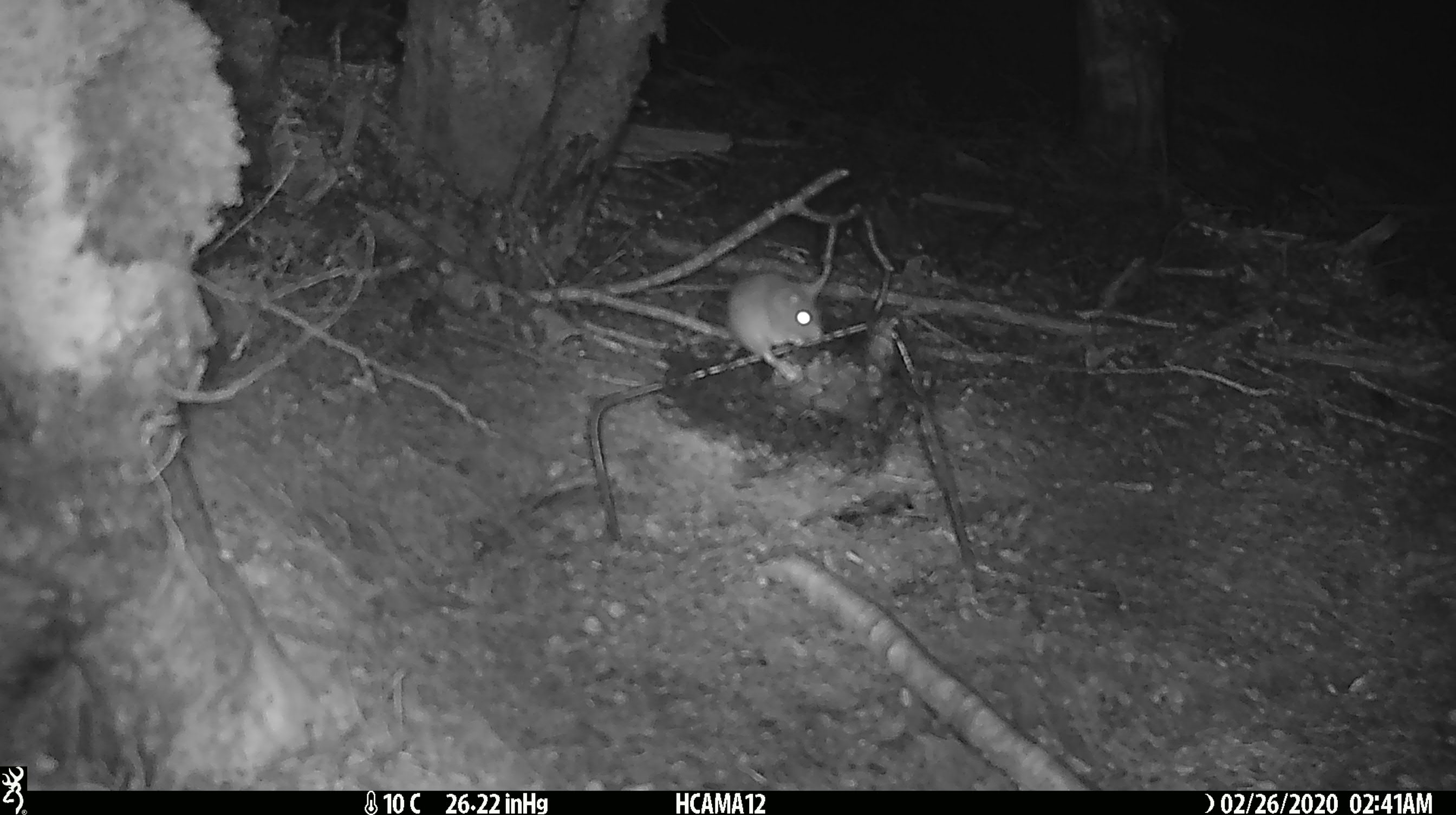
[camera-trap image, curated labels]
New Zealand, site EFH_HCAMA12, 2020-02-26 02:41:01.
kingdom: Animalia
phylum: Chordata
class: Mammalia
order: Rodentia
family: Muridae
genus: Mus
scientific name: Mus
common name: mouse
Mouse (Mus).